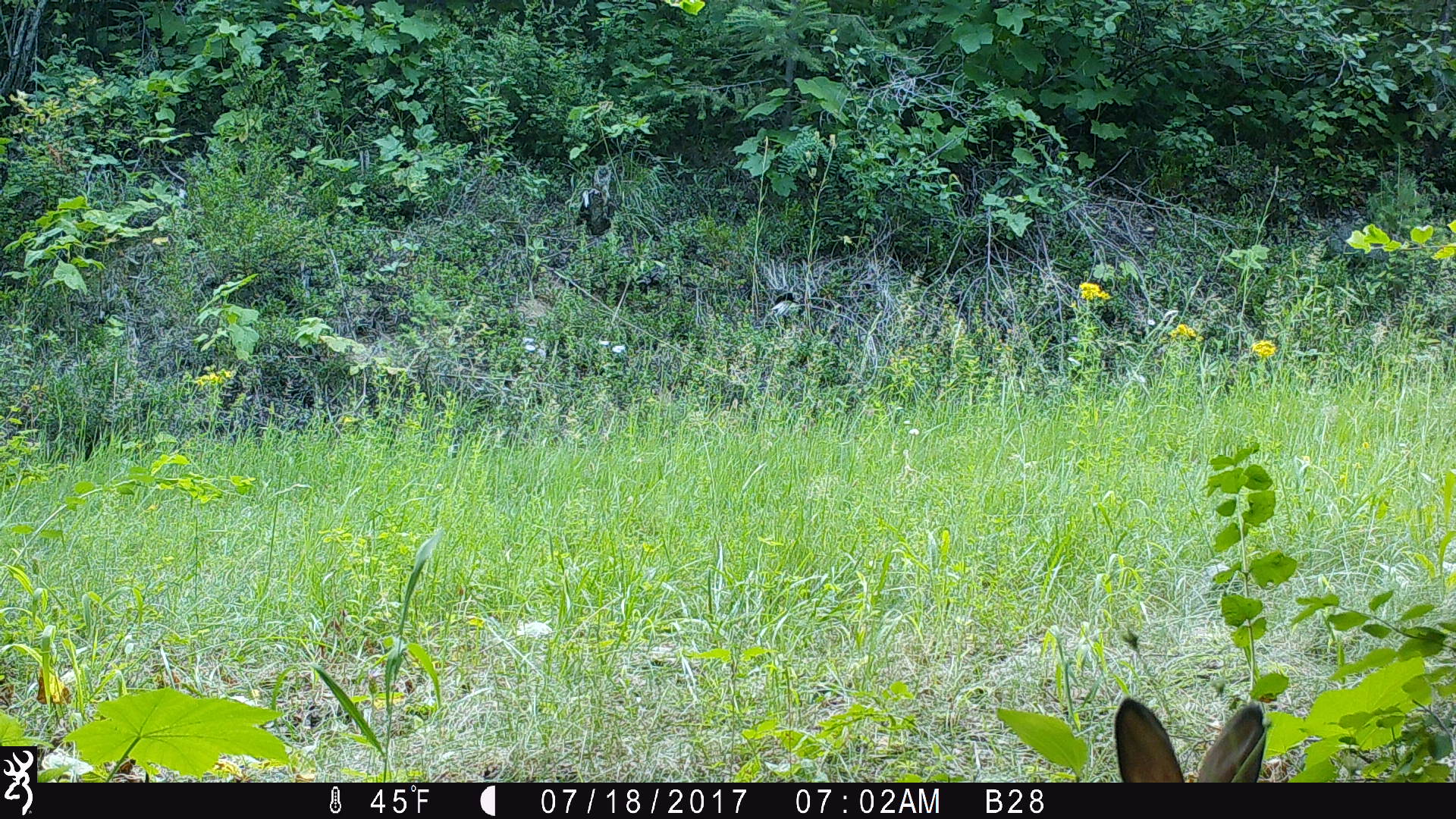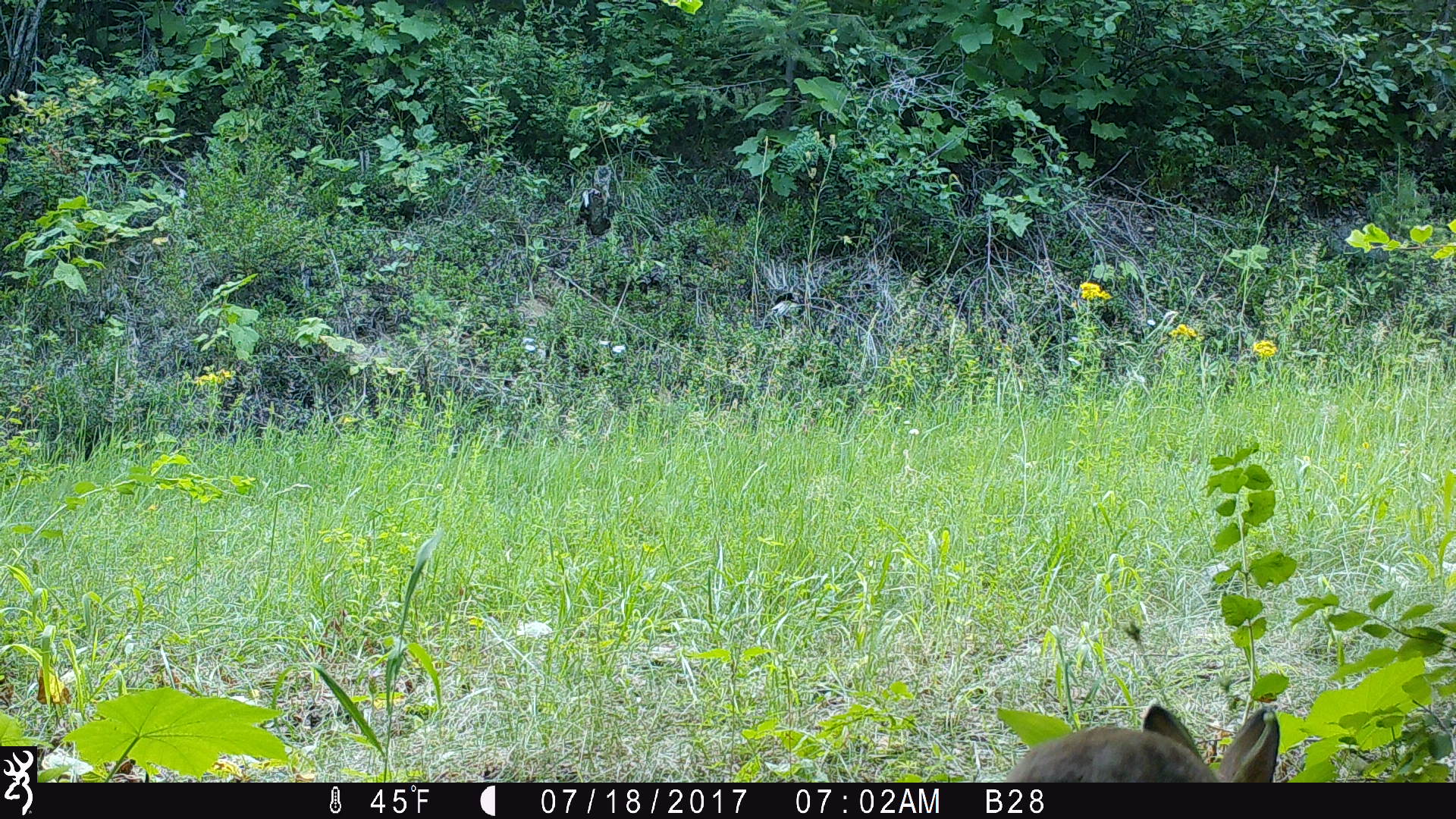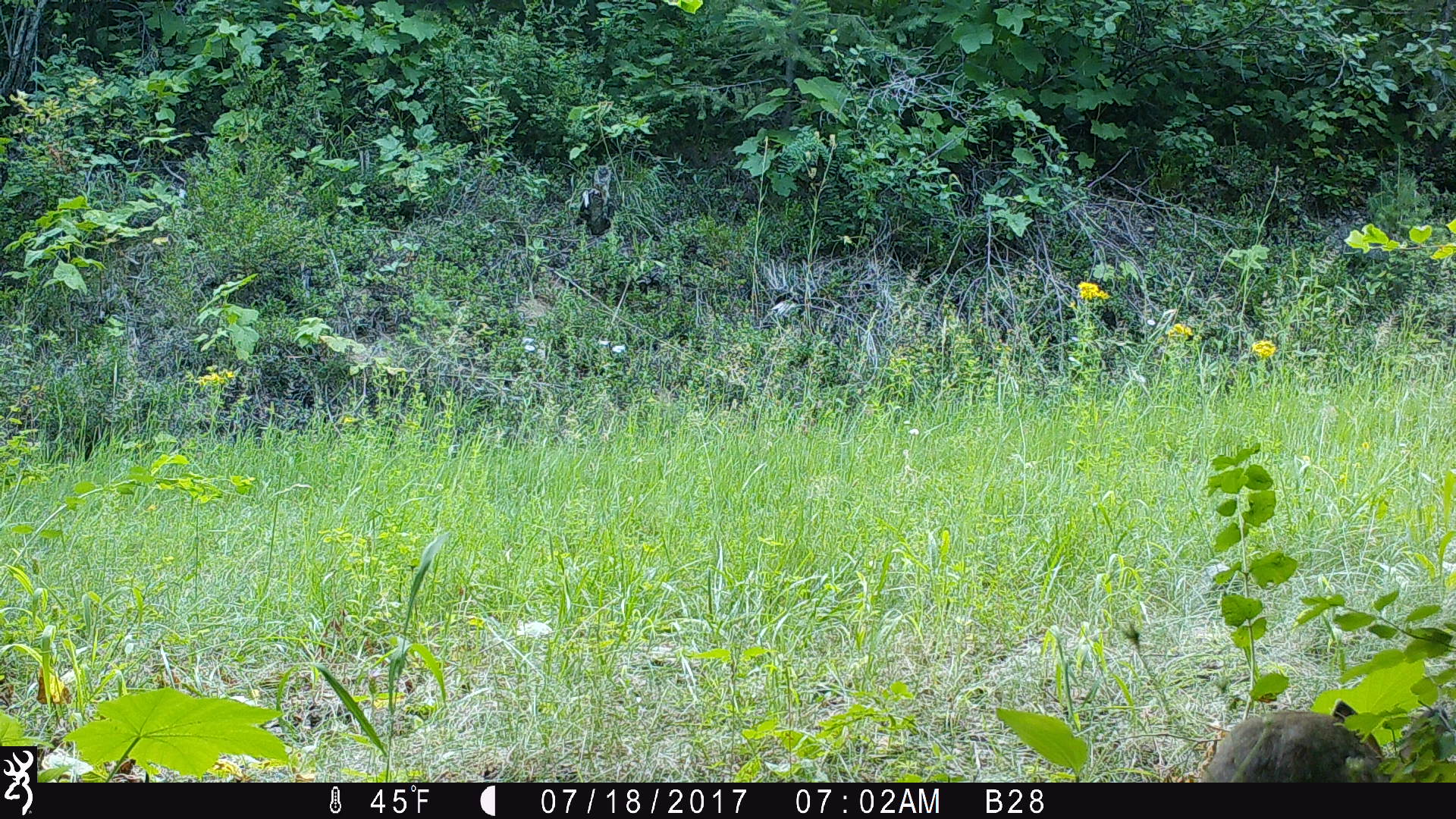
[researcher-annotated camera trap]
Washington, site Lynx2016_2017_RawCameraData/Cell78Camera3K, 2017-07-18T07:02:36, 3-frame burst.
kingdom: Animalia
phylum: Chordata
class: Mammalia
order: Lagomorpha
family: Leporidae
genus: Lepus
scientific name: Lepus americanus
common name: snowshoe hare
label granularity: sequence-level